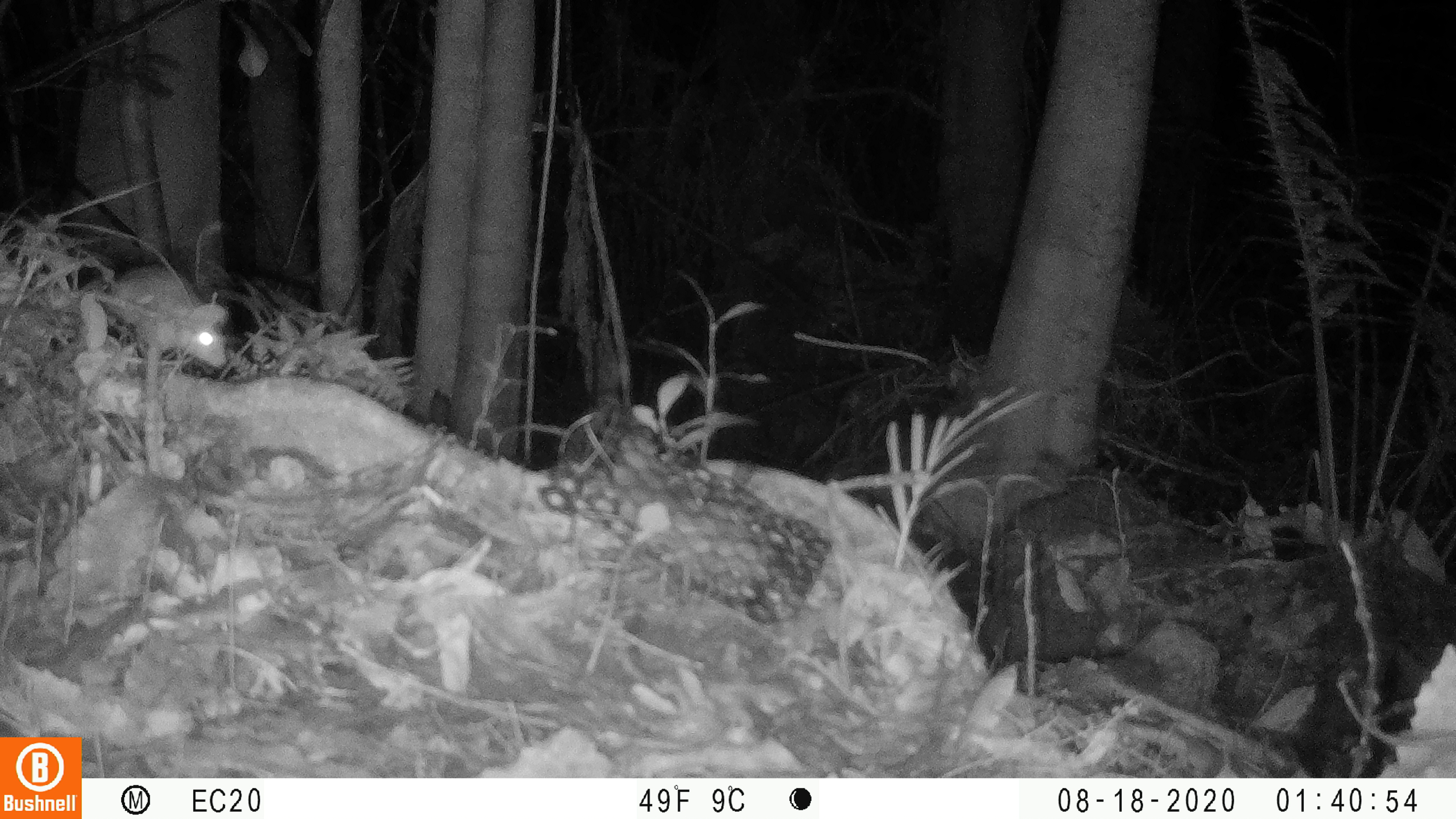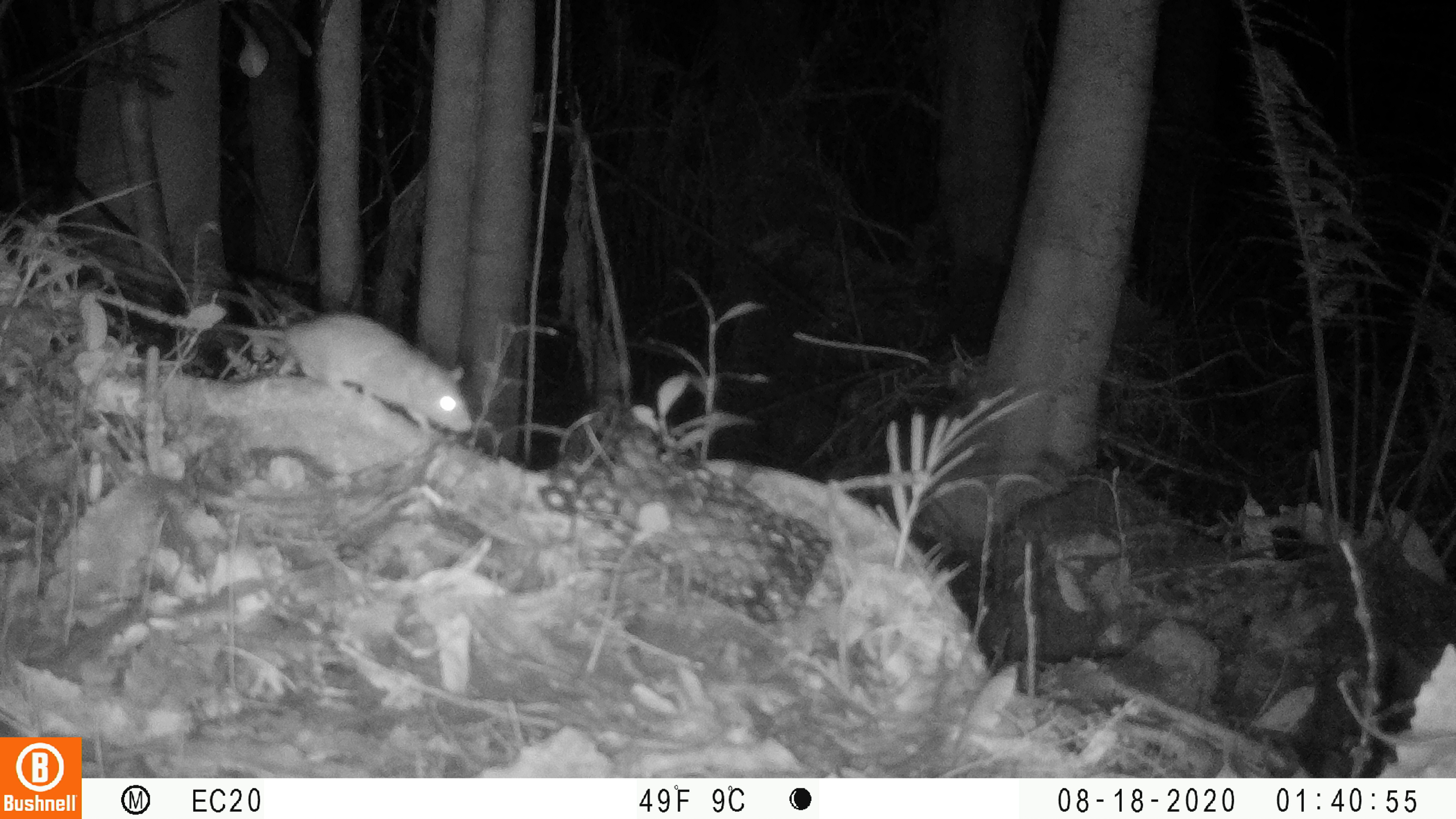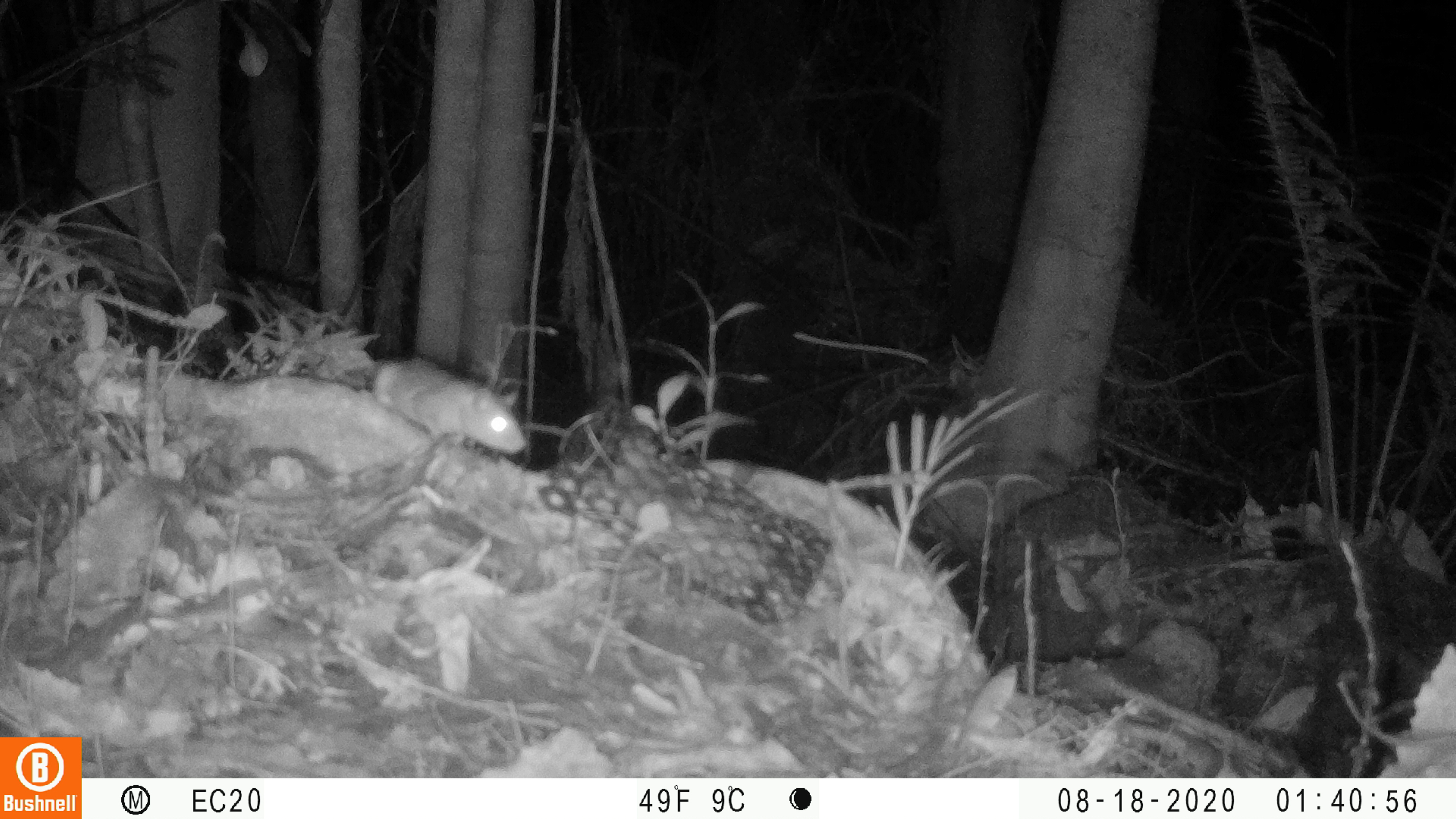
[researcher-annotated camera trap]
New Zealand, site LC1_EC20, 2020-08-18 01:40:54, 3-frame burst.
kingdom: Animalia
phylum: Chordata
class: Mammalia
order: Rodentia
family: Muridae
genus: Rattus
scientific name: Rattus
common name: rat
Rat (Rattus).